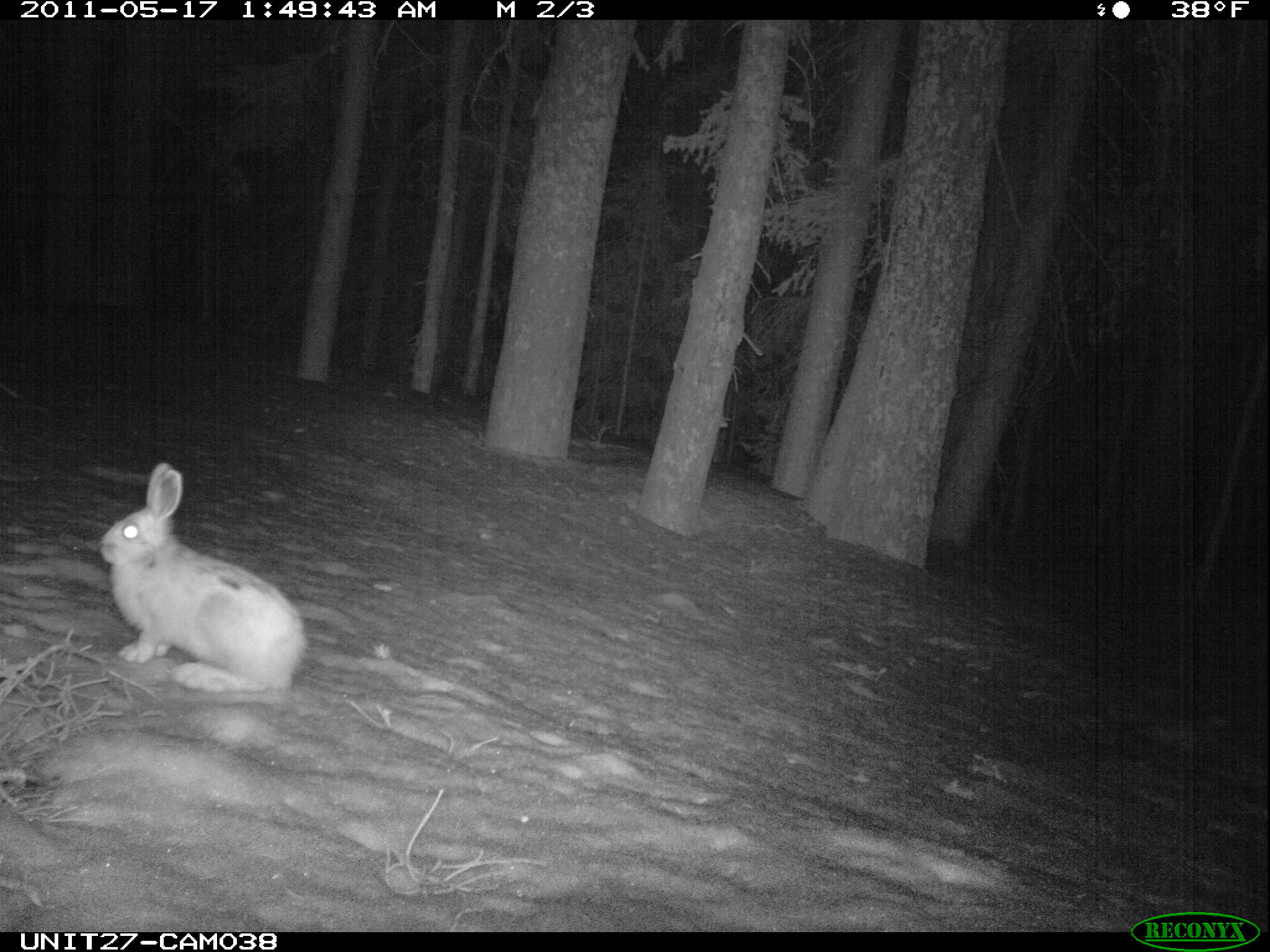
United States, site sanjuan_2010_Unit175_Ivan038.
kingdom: Animalia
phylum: Chordata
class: Mammalia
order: Lagomorpha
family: Leporidae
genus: Lepus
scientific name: Lepus americanus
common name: snowshoe hare